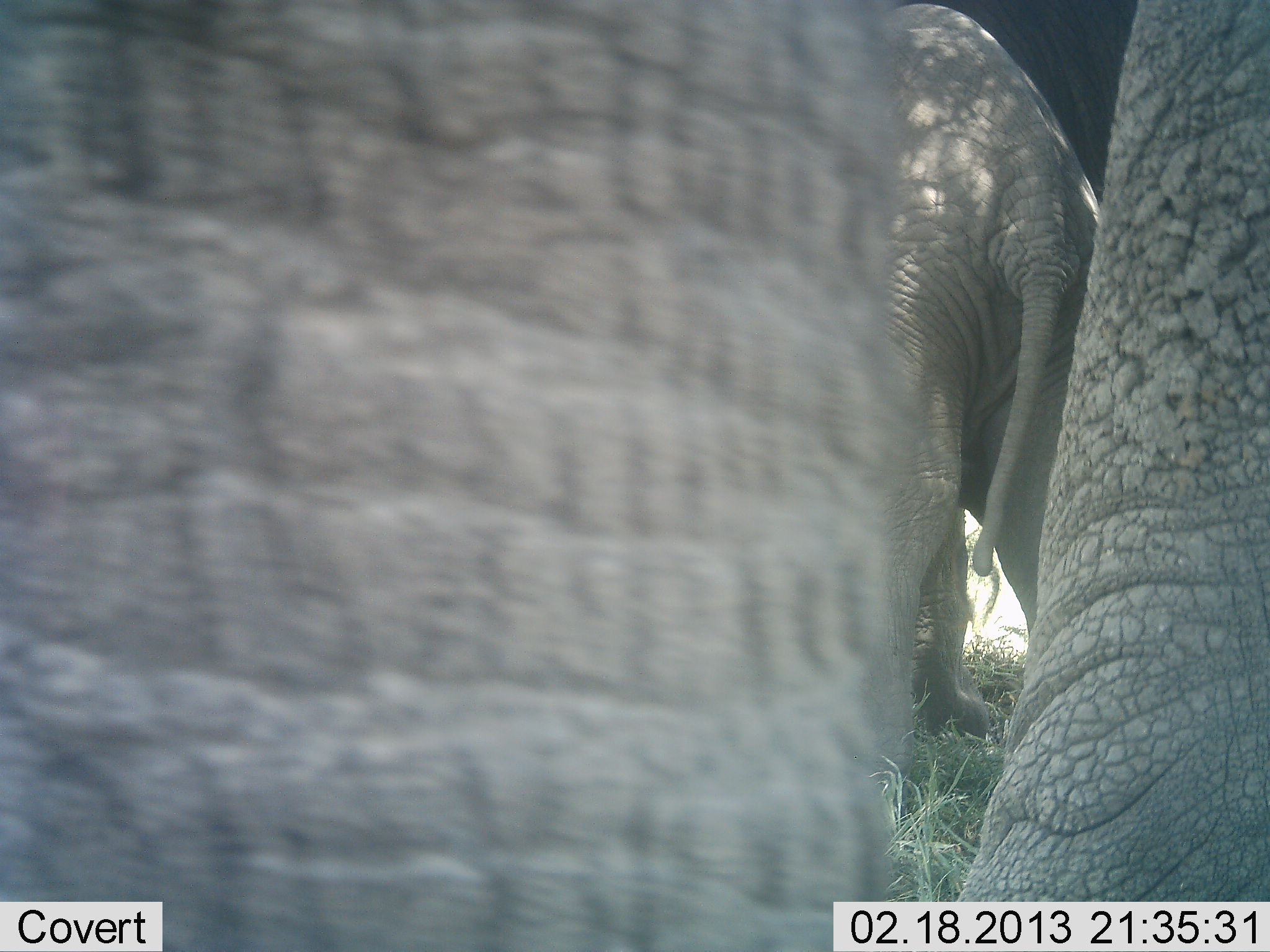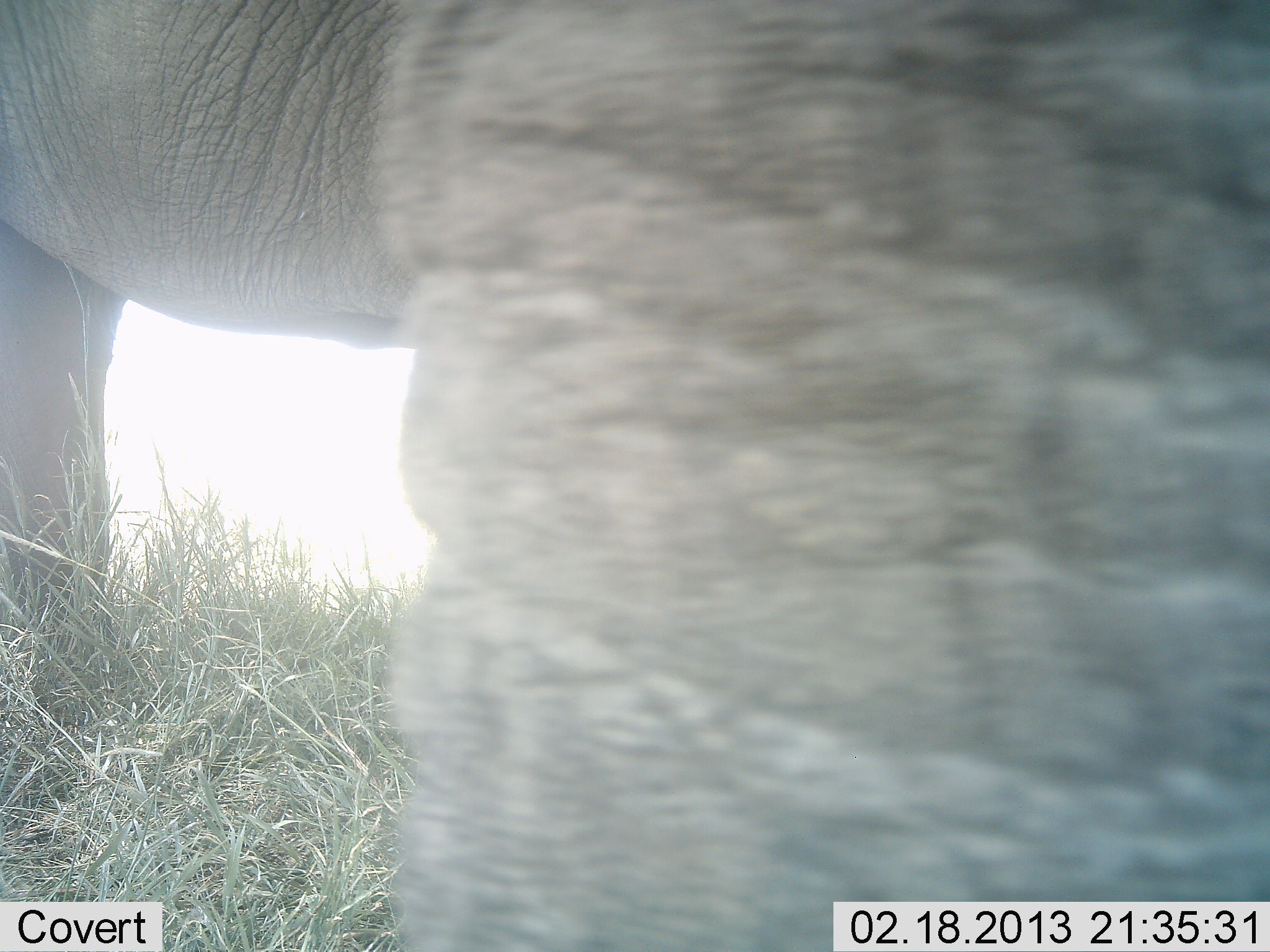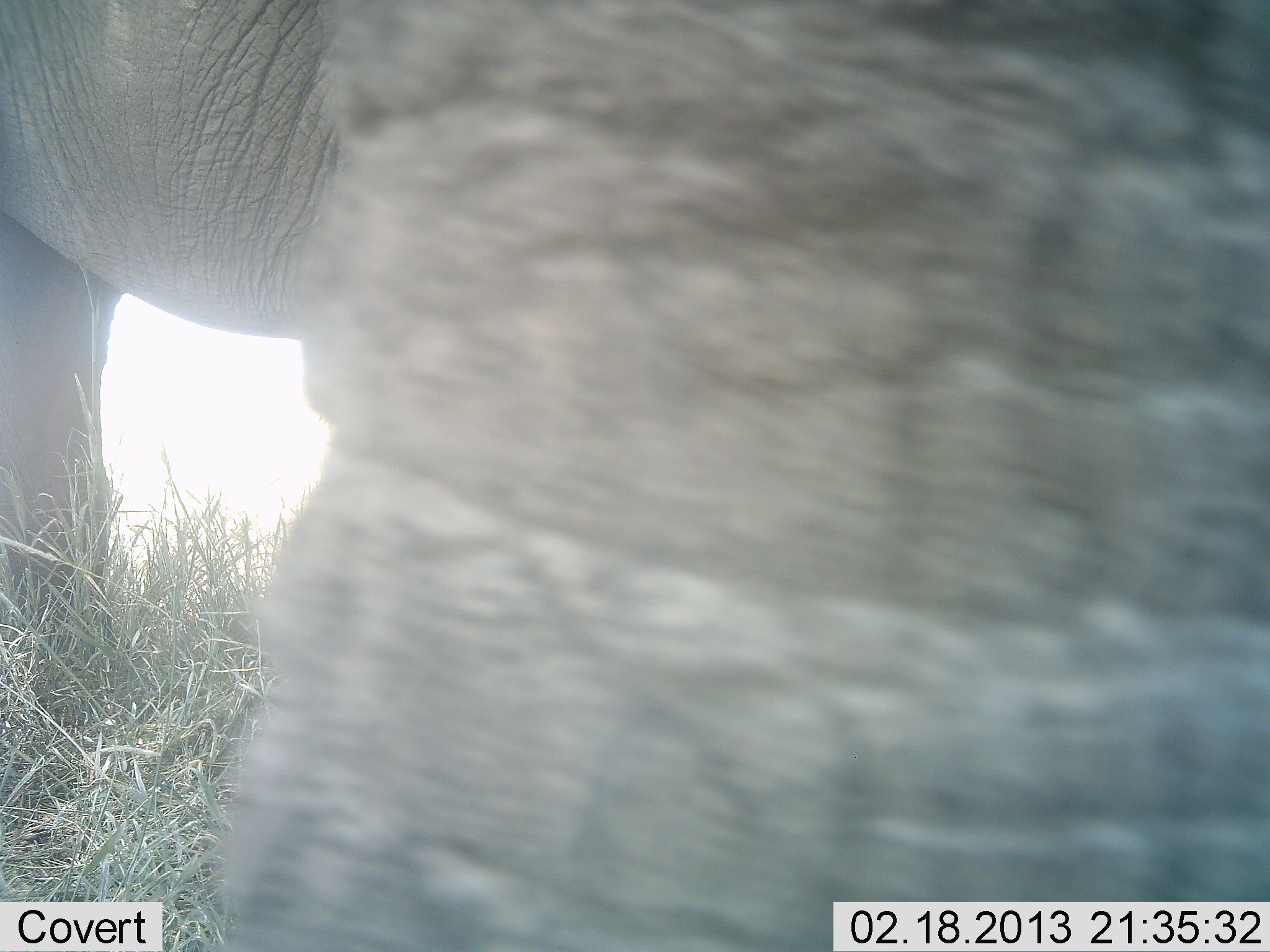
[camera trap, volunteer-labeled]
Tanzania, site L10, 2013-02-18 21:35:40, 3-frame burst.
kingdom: Animalia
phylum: Chordata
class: Mammalia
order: Proboscidea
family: Elephantidae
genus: Loxodonta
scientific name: Loxodonta africana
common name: african bush elephant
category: elephant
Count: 2.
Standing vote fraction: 70%.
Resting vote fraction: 0%.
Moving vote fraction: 40%.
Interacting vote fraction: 2%.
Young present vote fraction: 23%.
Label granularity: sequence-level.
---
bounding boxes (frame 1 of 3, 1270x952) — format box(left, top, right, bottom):
group: box(1, 0, 1269, 950)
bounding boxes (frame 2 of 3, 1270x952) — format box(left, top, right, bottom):
animal: box(0, 1, 1268, 948)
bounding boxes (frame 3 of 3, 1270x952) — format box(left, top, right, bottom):
animal: box(0, 1, 1268, 951)